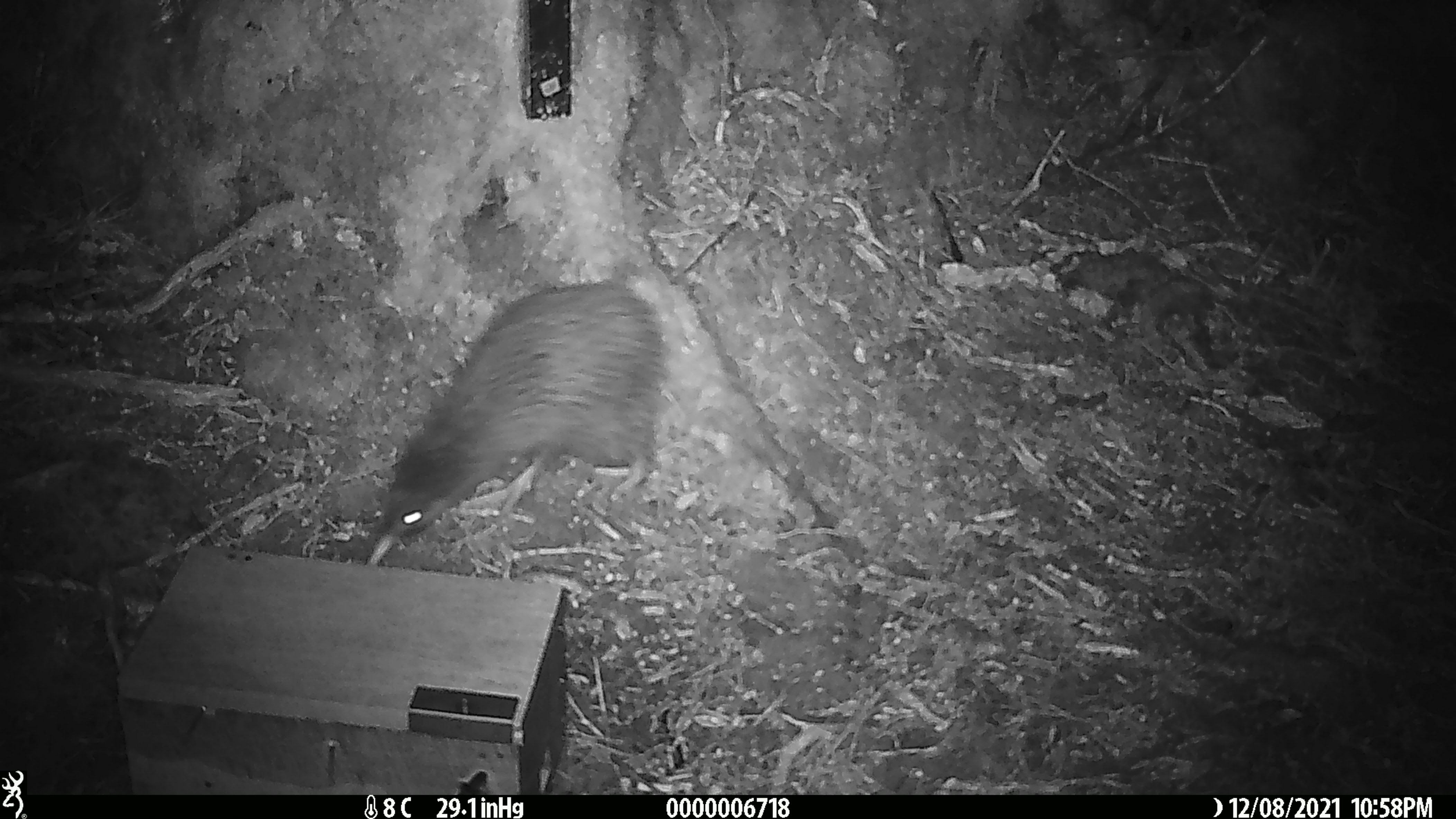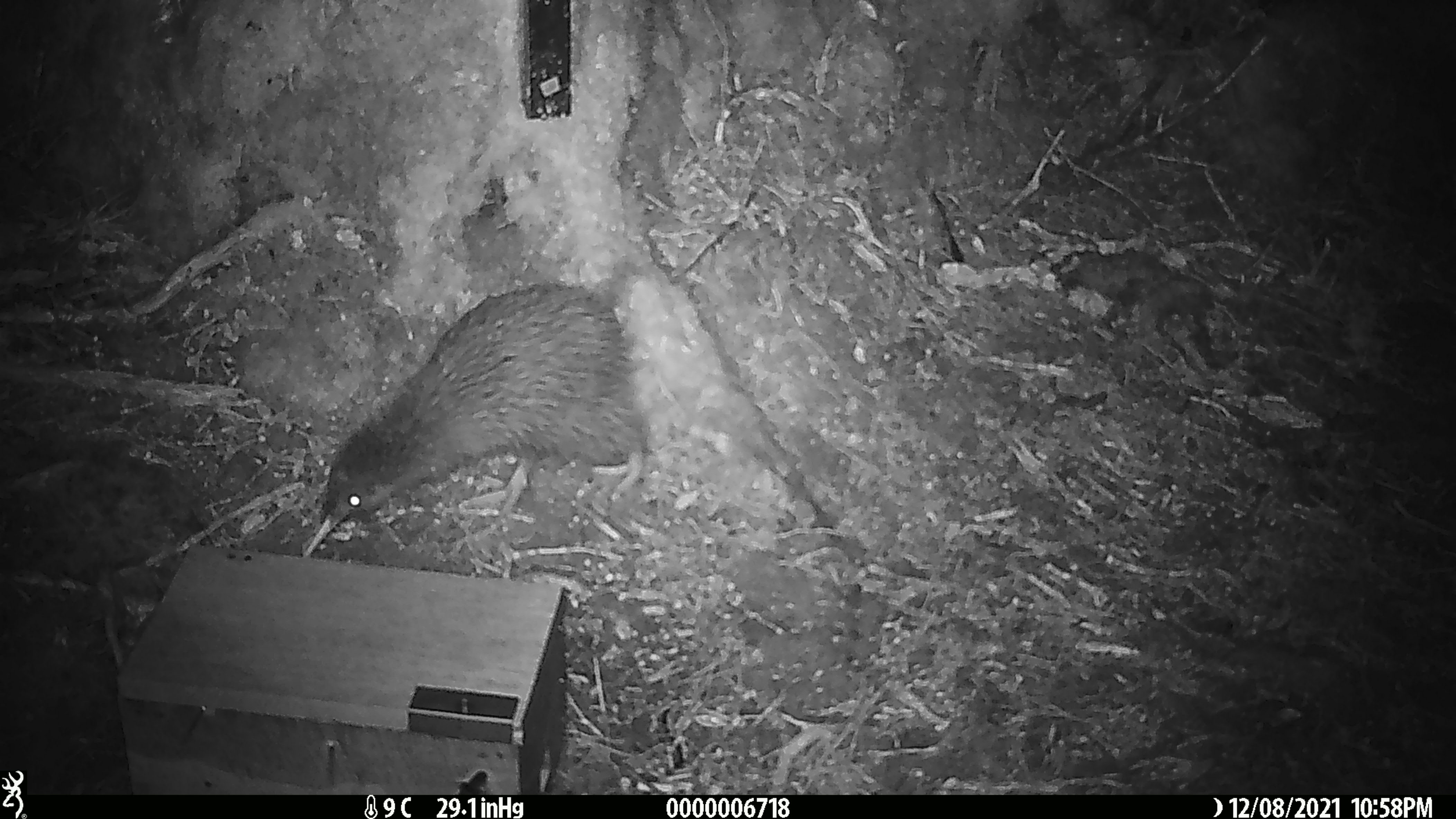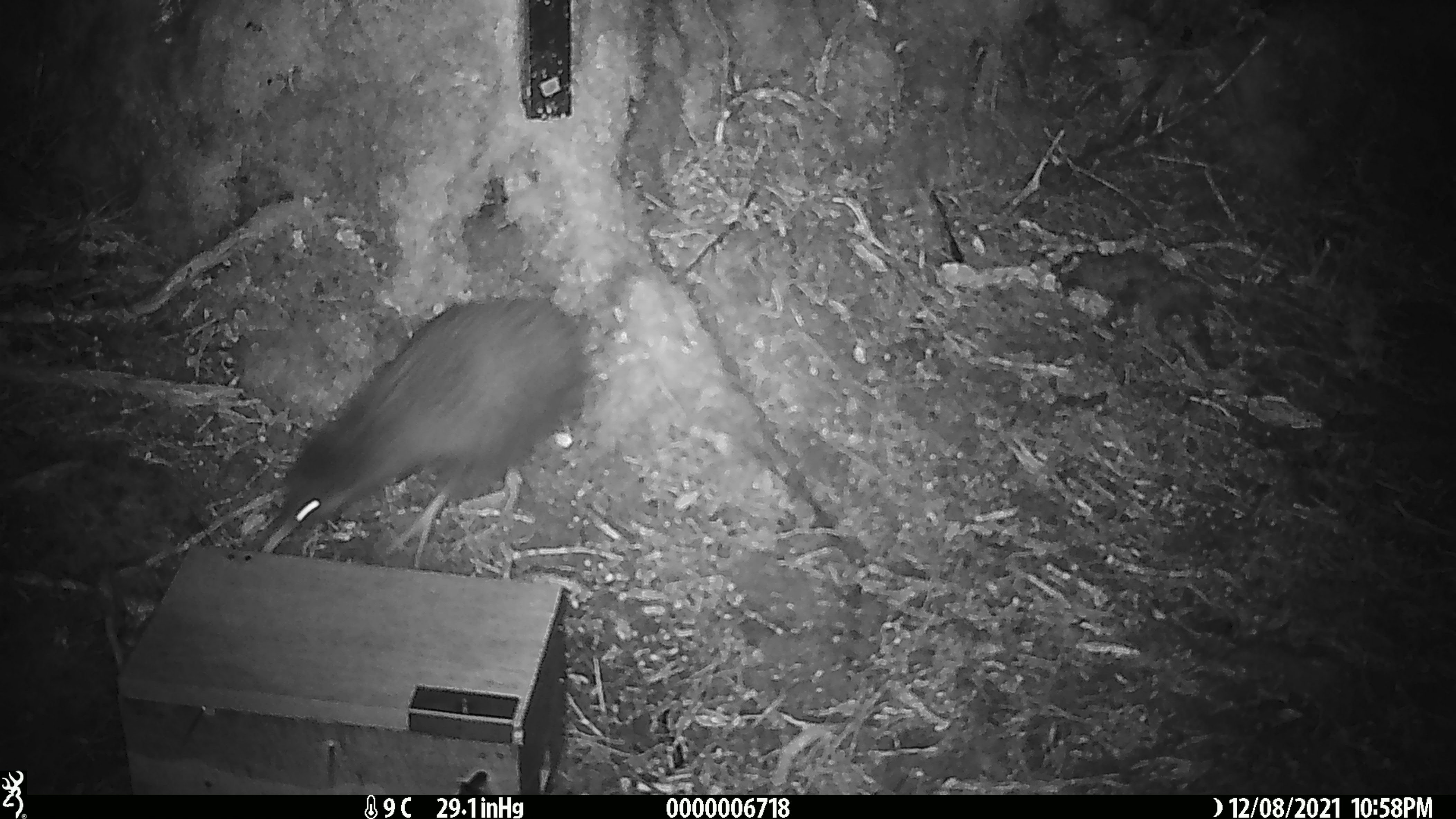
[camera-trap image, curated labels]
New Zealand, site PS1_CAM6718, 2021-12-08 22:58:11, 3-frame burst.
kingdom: Animalia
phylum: Chordata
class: Aves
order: Apterygiformes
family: Apterygidae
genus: Apteryx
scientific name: Apteryx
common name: kiwi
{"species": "kiwi (Apteryx)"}